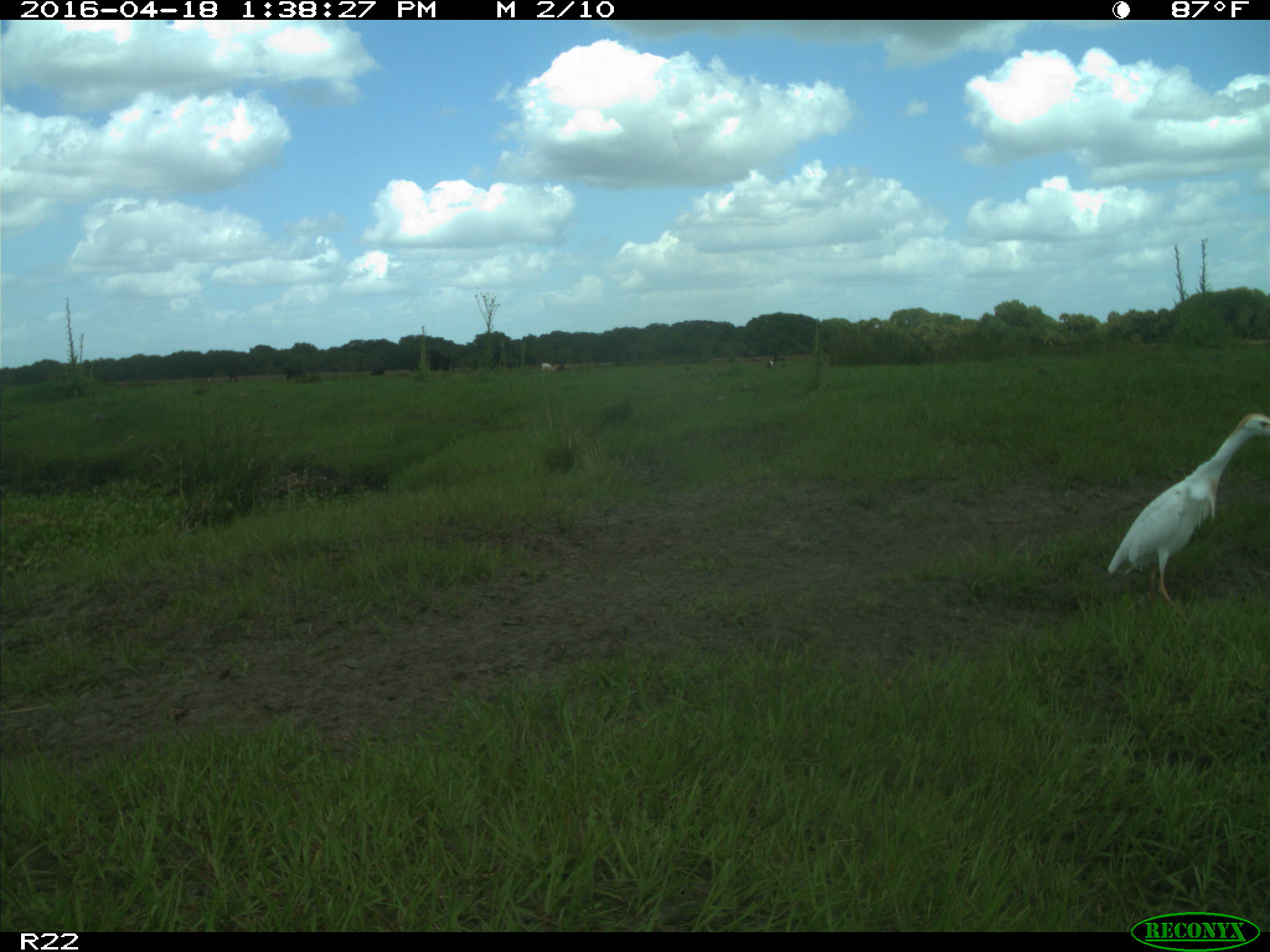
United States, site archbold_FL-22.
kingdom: Animalia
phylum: Chordata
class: Aves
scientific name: Aves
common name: birds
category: unidentified bird